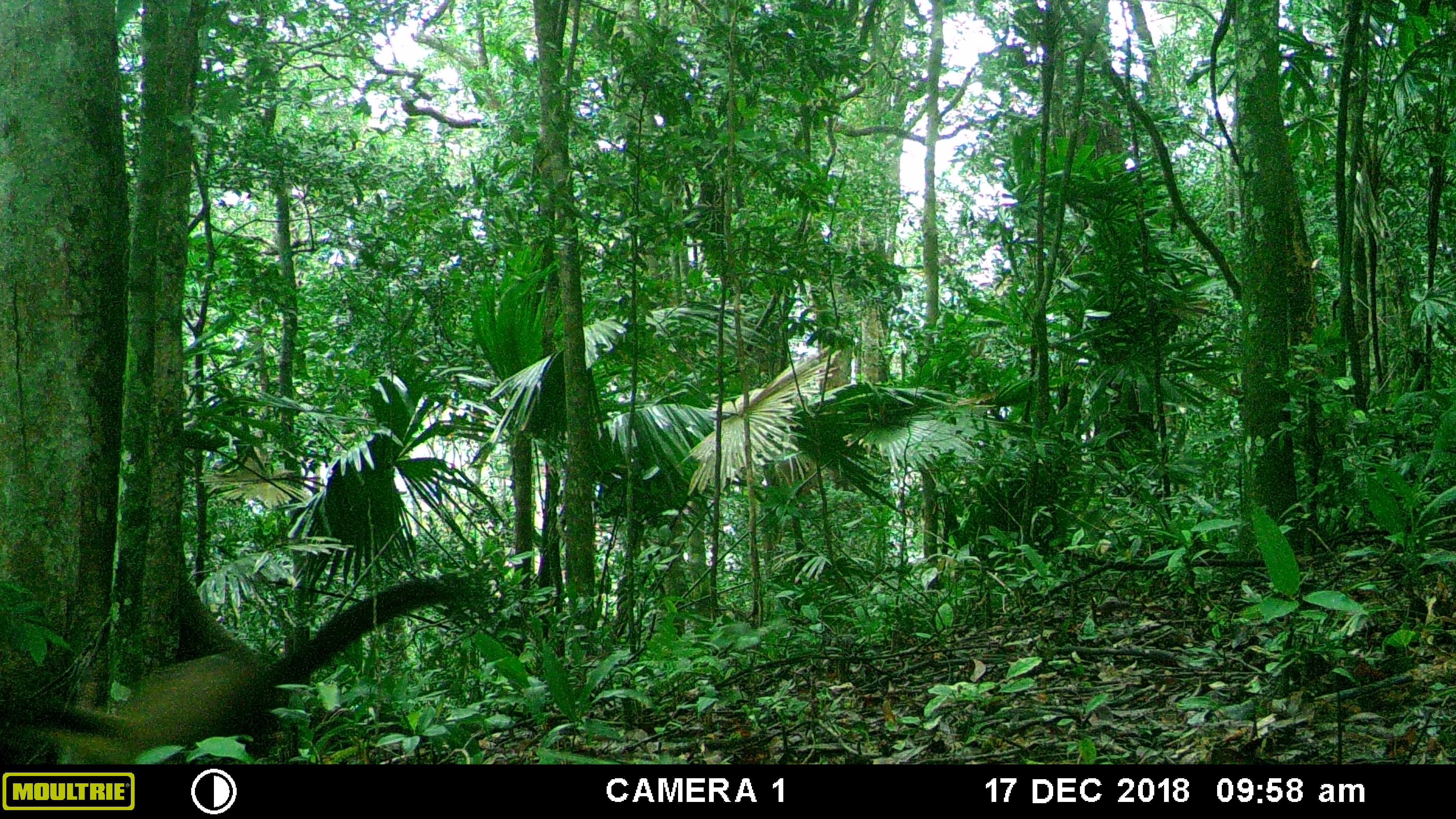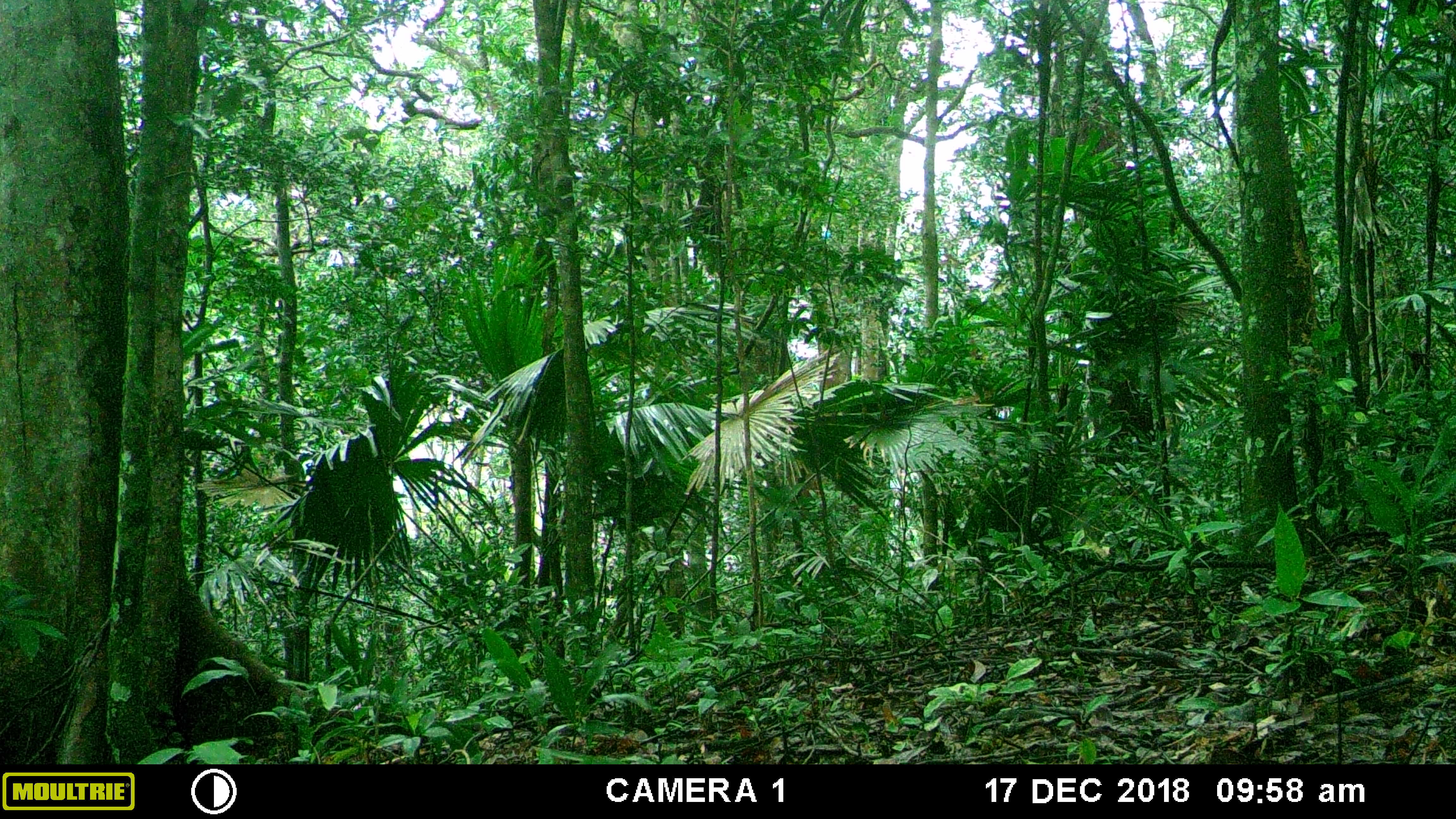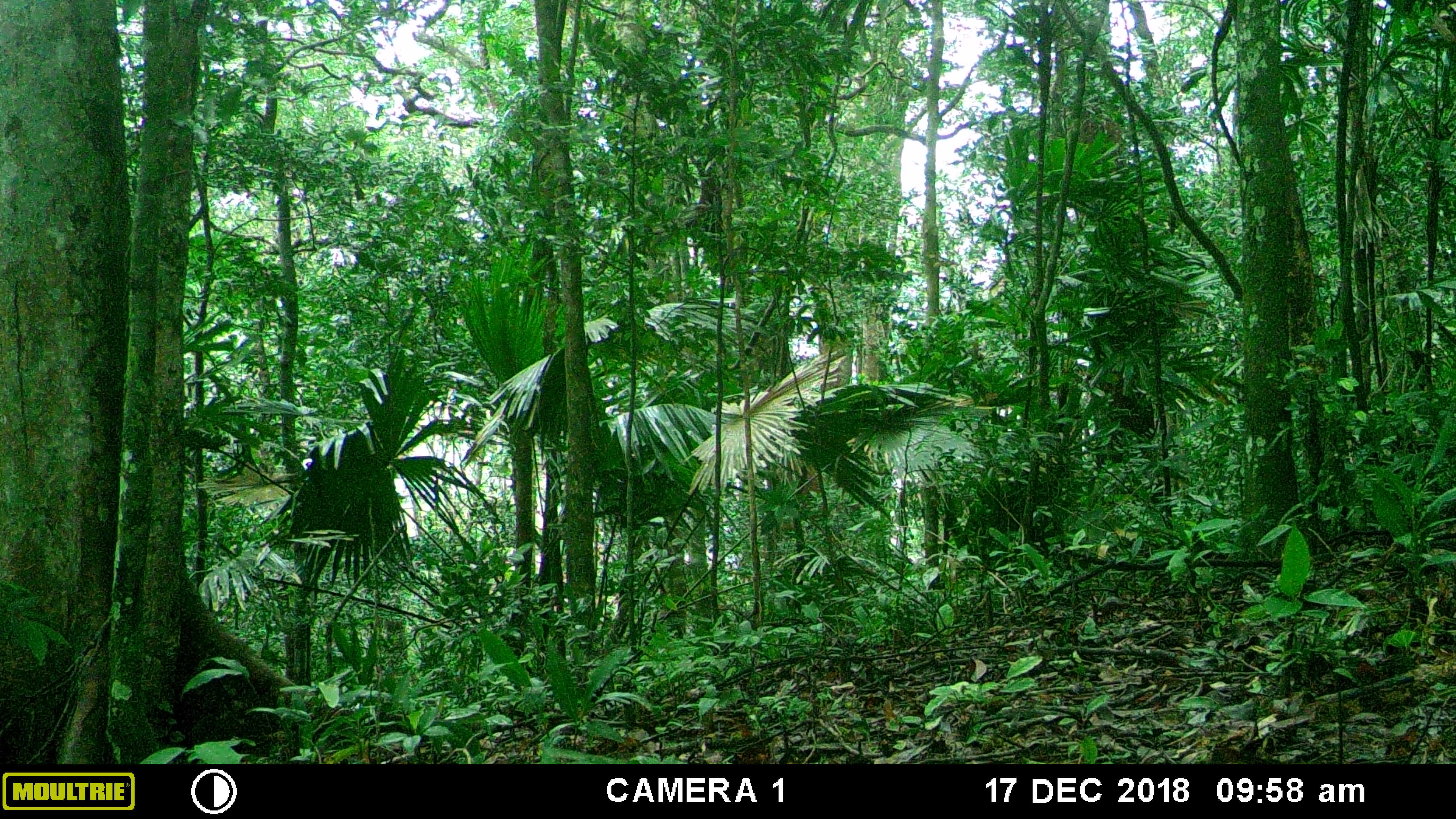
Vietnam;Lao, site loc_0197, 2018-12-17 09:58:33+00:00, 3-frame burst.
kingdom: Animalia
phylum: Chordata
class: Mammalia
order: Carnivora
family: Mustelidae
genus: Martes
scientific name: Martes flavigula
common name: yellow-throated marten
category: yellow throated marten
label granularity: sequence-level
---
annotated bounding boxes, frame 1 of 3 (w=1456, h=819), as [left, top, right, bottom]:
yellow throated marten: [56, 577, 451, 764]